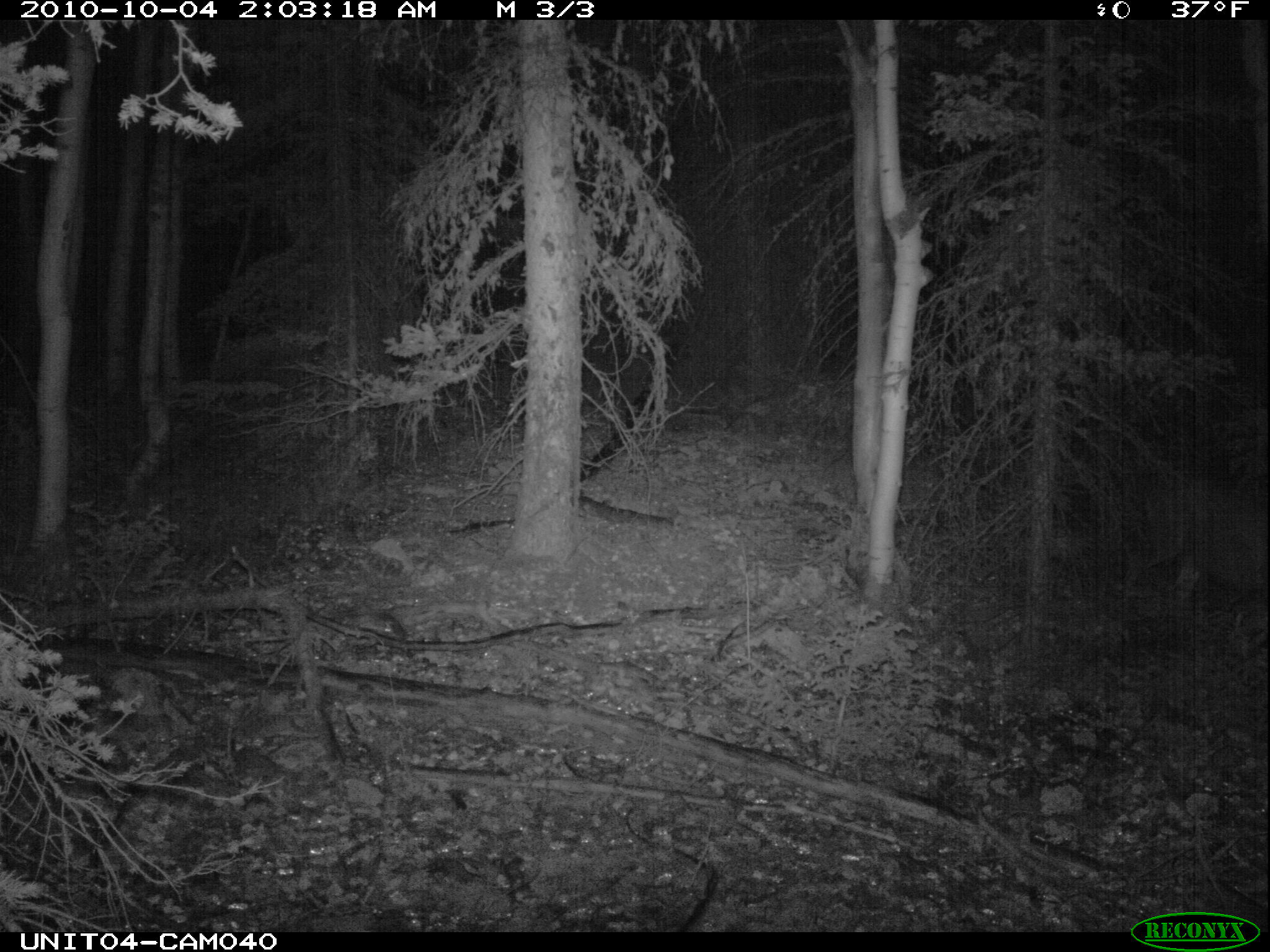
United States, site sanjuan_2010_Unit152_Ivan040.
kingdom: Animalia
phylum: Chordata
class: Mammalia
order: Artiodactyla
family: Cervidae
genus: Odocoileus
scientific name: Odocoileus hemionus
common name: mule deer